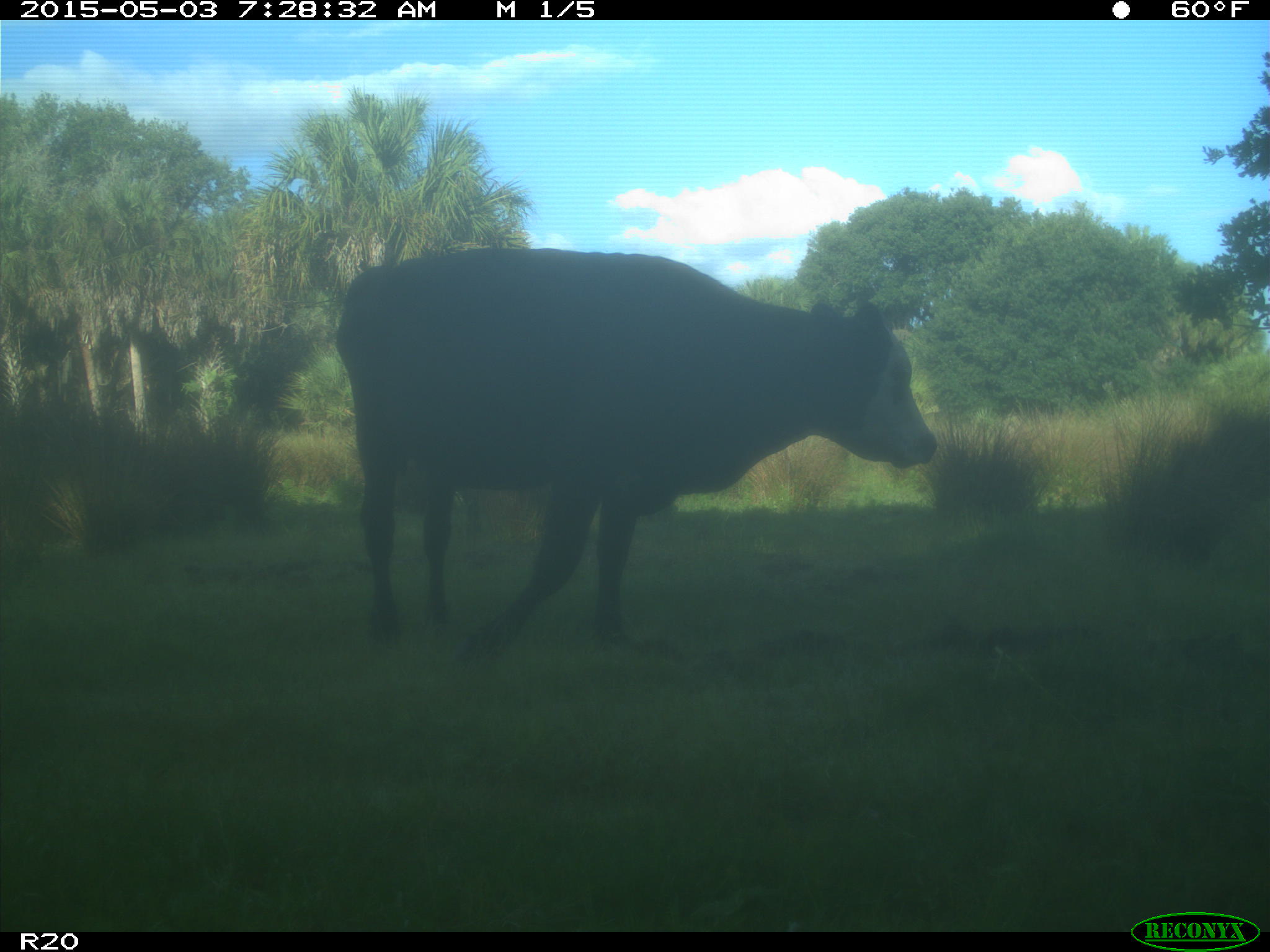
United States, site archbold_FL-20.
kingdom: Animalia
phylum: Chordata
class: Mammalia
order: Artiodactyla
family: Bovidae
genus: Bos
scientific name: Bos taurus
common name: domestic cow